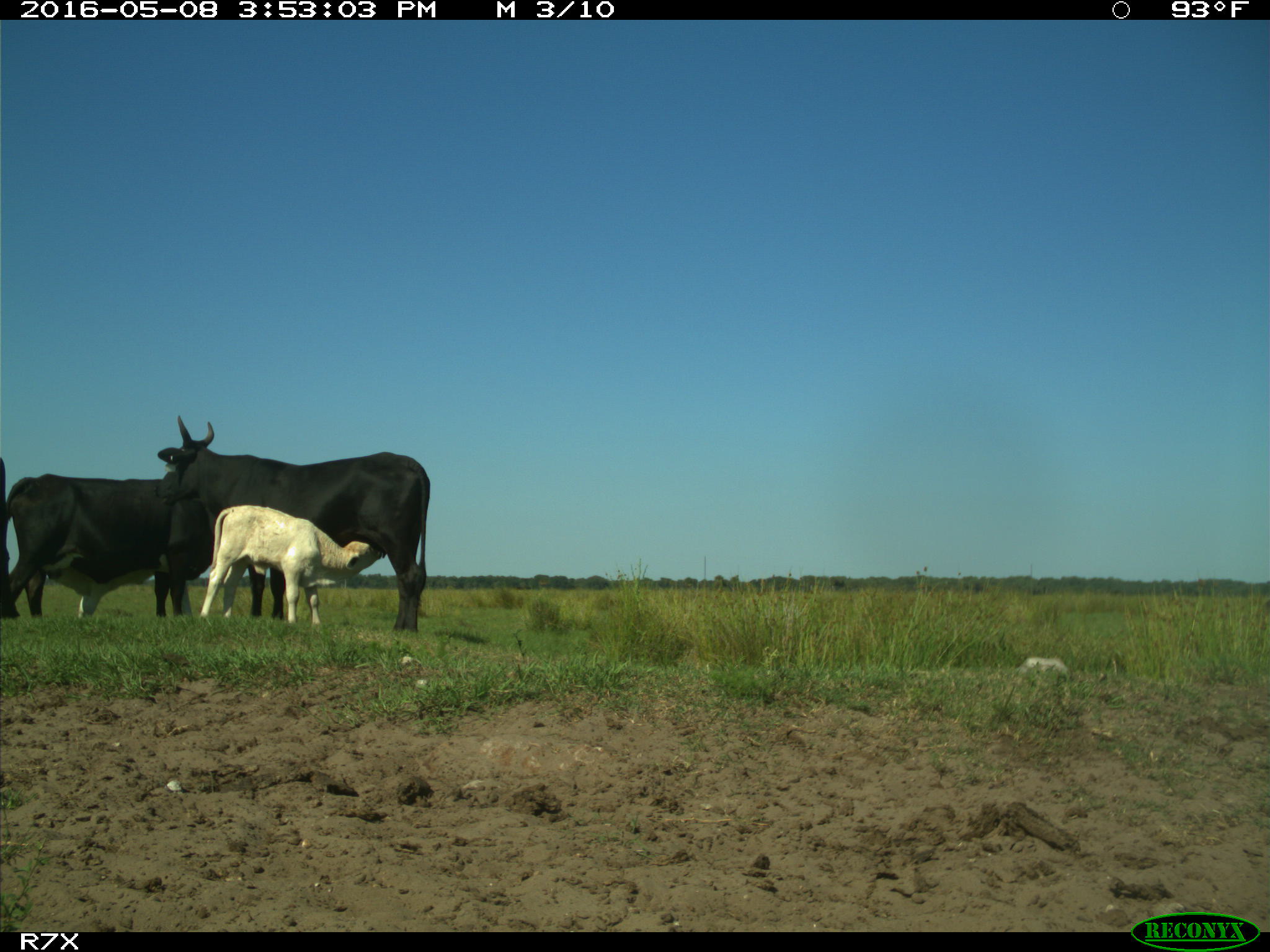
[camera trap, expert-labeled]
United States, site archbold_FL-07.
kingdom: Animalia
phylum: Chordata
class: Mammalia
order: Artiodactyla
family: Bovidae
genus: Bos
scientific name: Bos taurus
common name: domestic cow